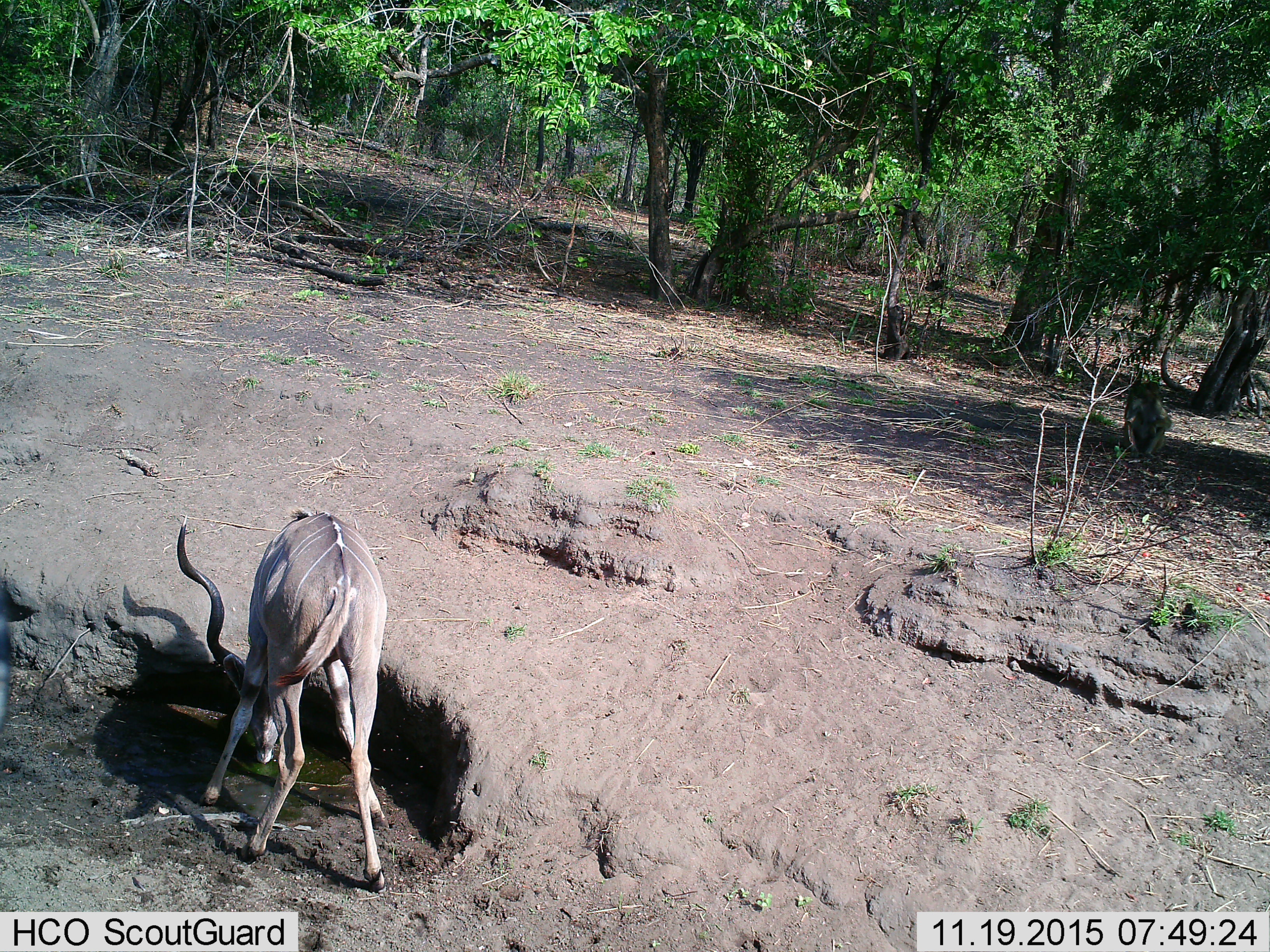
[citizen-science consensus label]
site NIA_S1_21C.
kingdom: Animalia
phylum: Chordata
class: Mammalia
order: Artiodactyla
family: Bovidae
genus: Tragelaphus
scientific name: Tragelaphus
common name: kudu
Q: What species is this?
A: Kudu (Tragelaphus).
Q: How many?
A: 1.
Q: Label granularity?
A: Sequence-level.